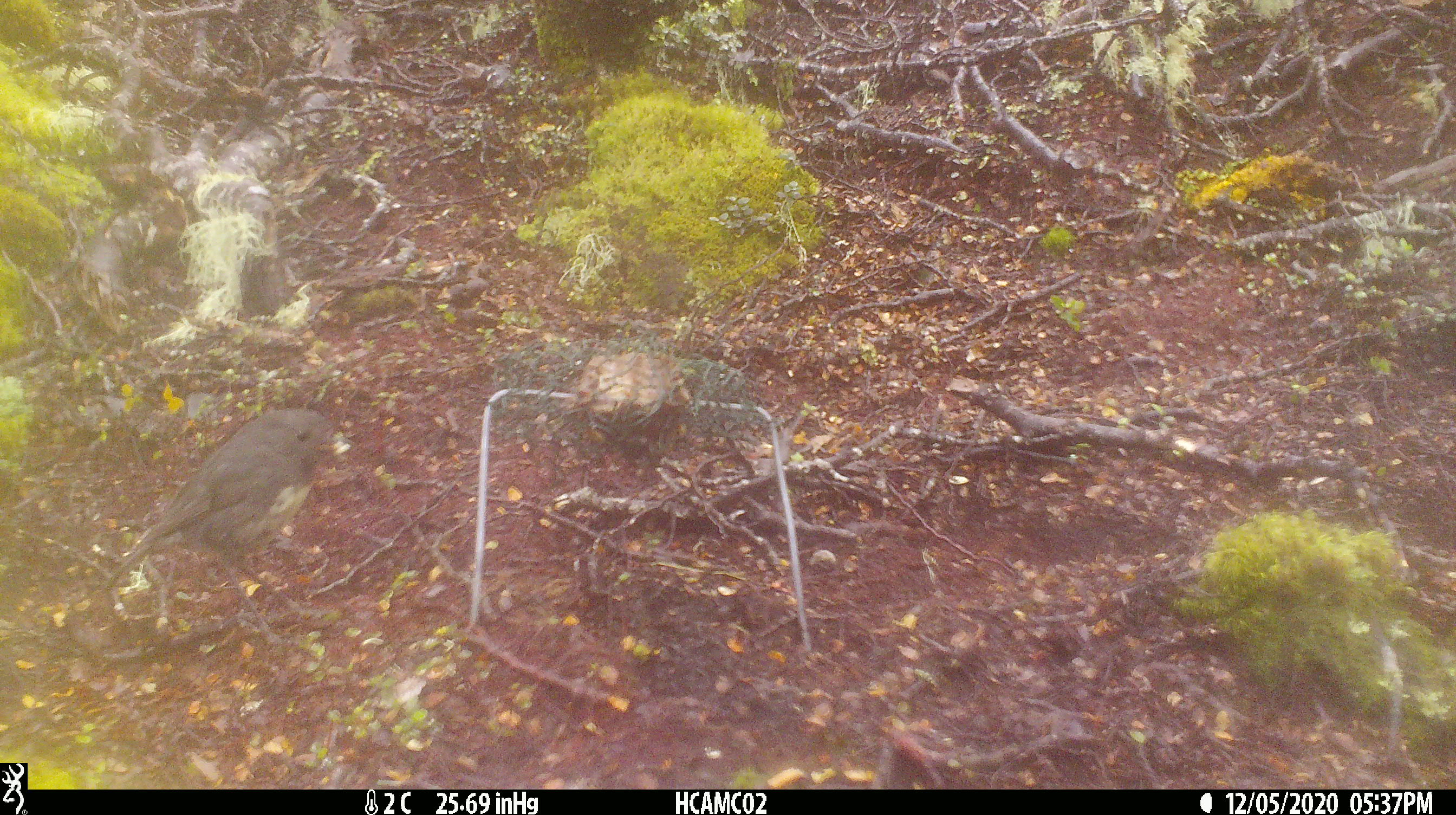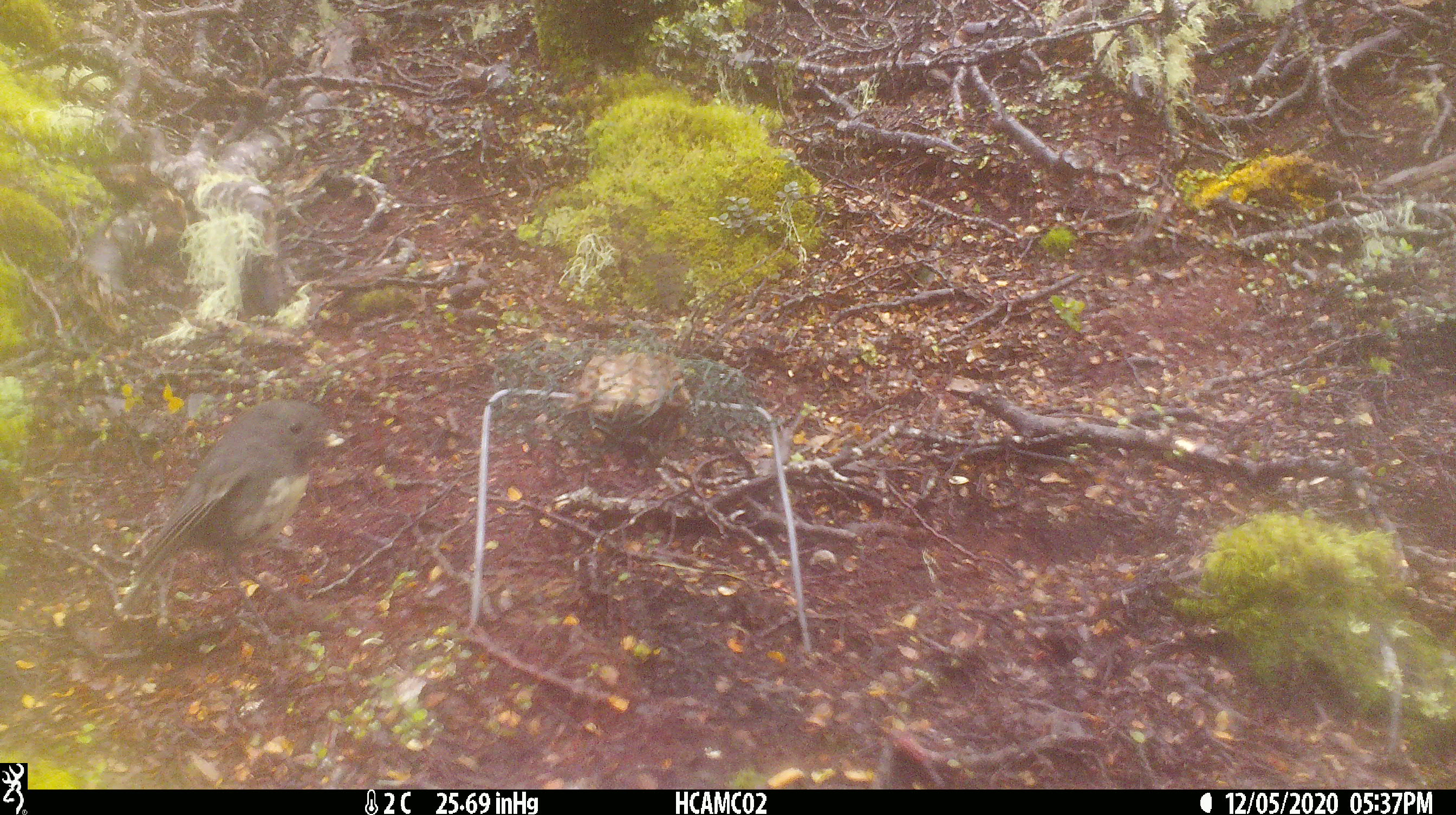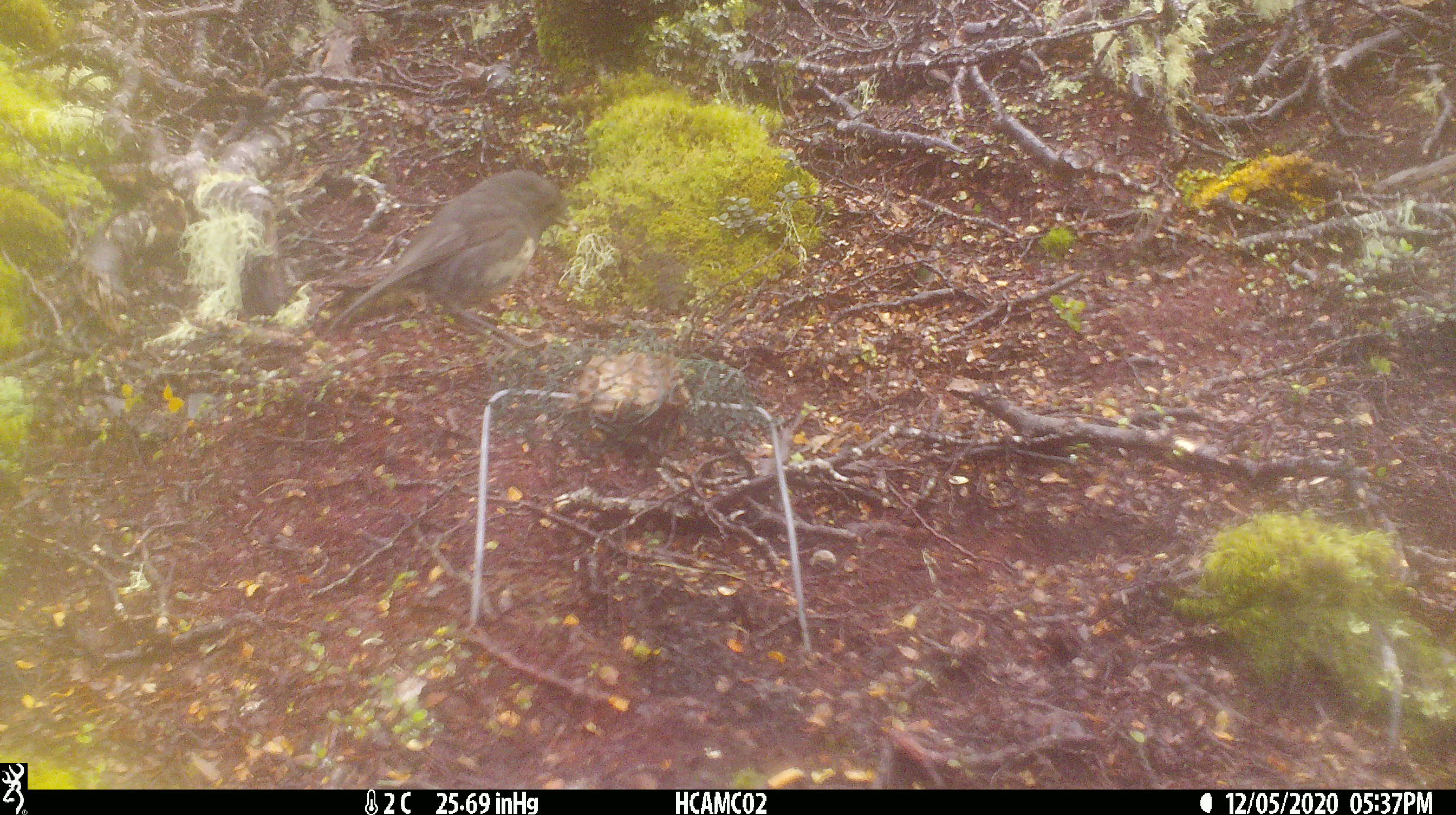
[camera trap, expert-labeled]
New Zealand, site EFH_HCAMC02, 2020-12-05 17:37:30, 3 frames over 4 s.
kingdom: Animalia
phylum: Chordata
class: Aves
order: Passeriformes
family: Petroicidae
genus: Petroica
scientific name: Petroica australis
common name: new zealand robin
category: robin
Robin (new zealand robin) (Petroica australis).